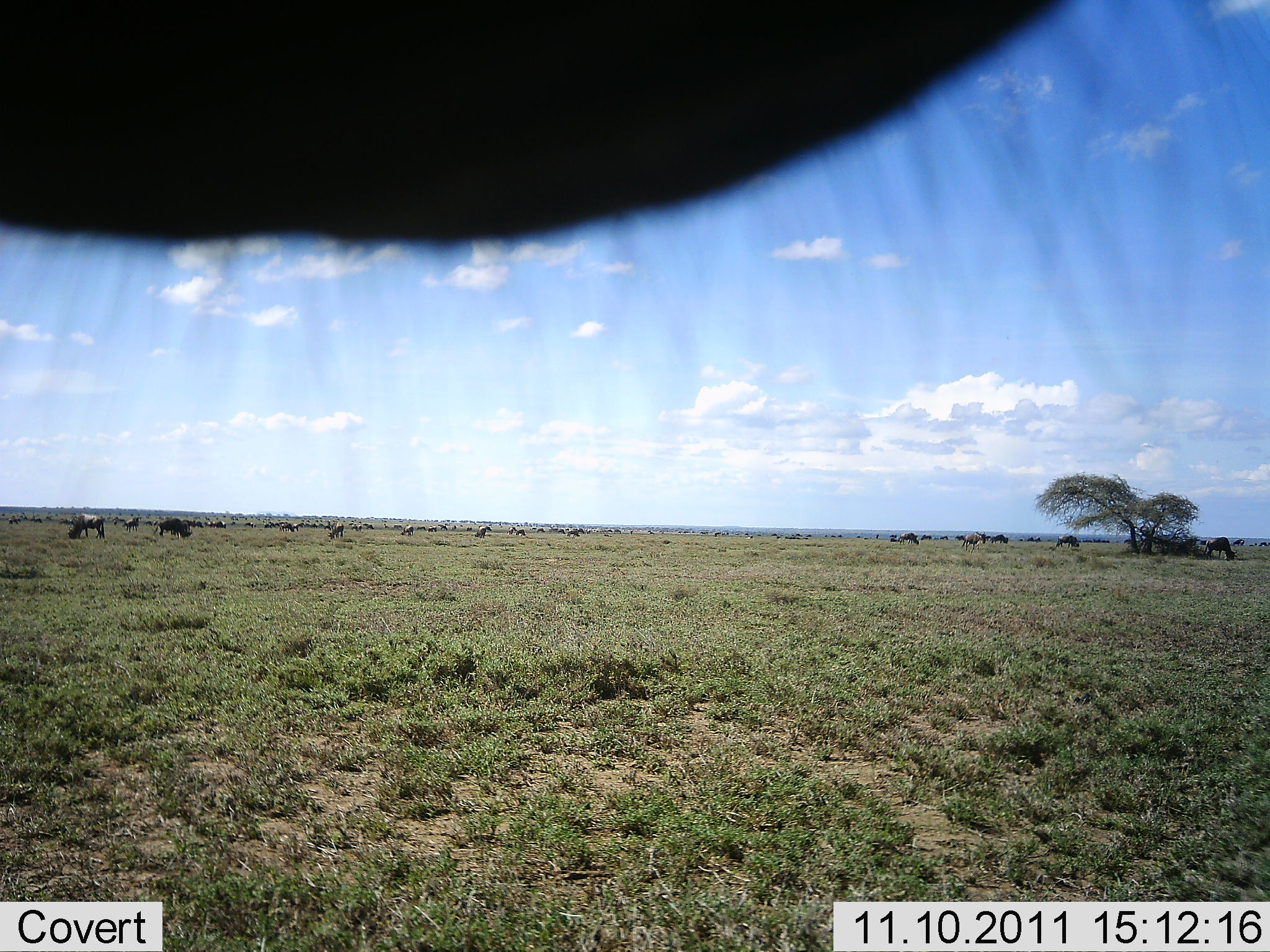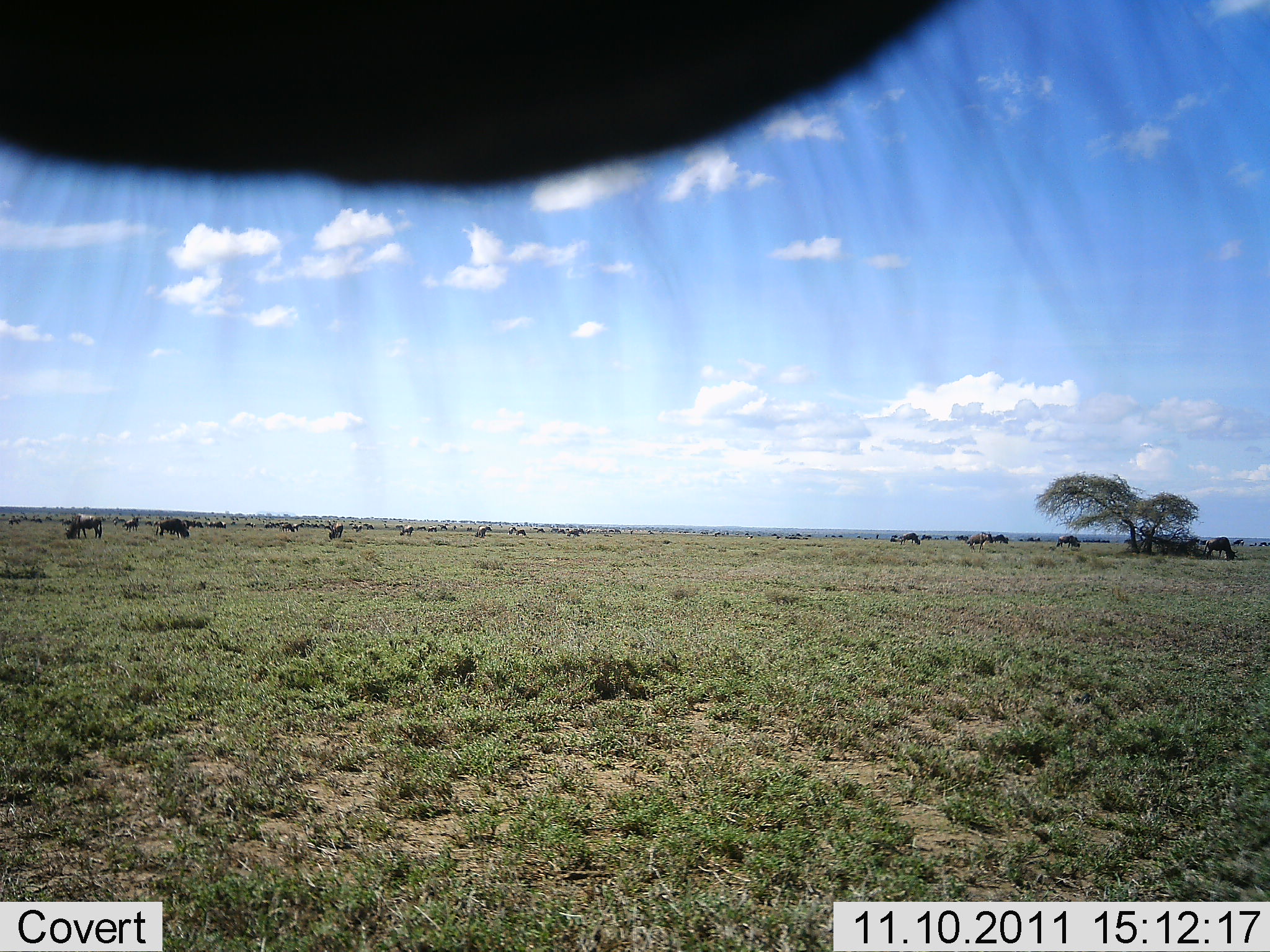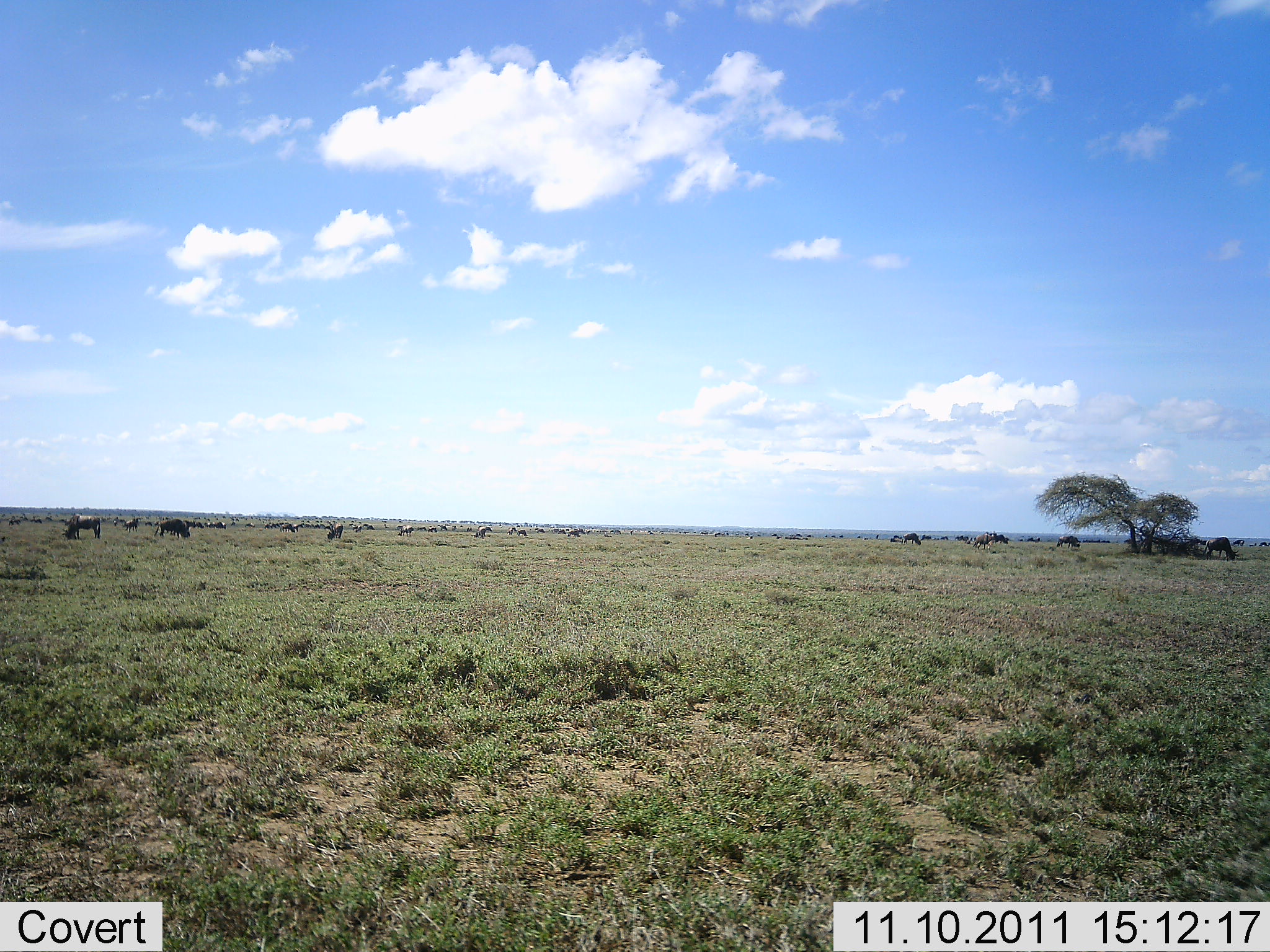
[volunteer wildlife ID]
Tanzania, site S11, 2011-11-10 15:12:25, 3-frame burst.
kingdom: Animalia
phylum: Chordata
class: Mammalia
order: Artiodactyla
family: Bovidae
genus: Connochaetes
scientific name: Connochaetes taurinus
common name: blue wildebeest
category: wildebeest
Wildebeest (blue wildebeest) (Connochaetes taurinus), count 11-50. Behavior (volunteer vote fractions): standing 60%, resting 7%, moving 13%, interacting 0%. Young present (vote fraction): 0%. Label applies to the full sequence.